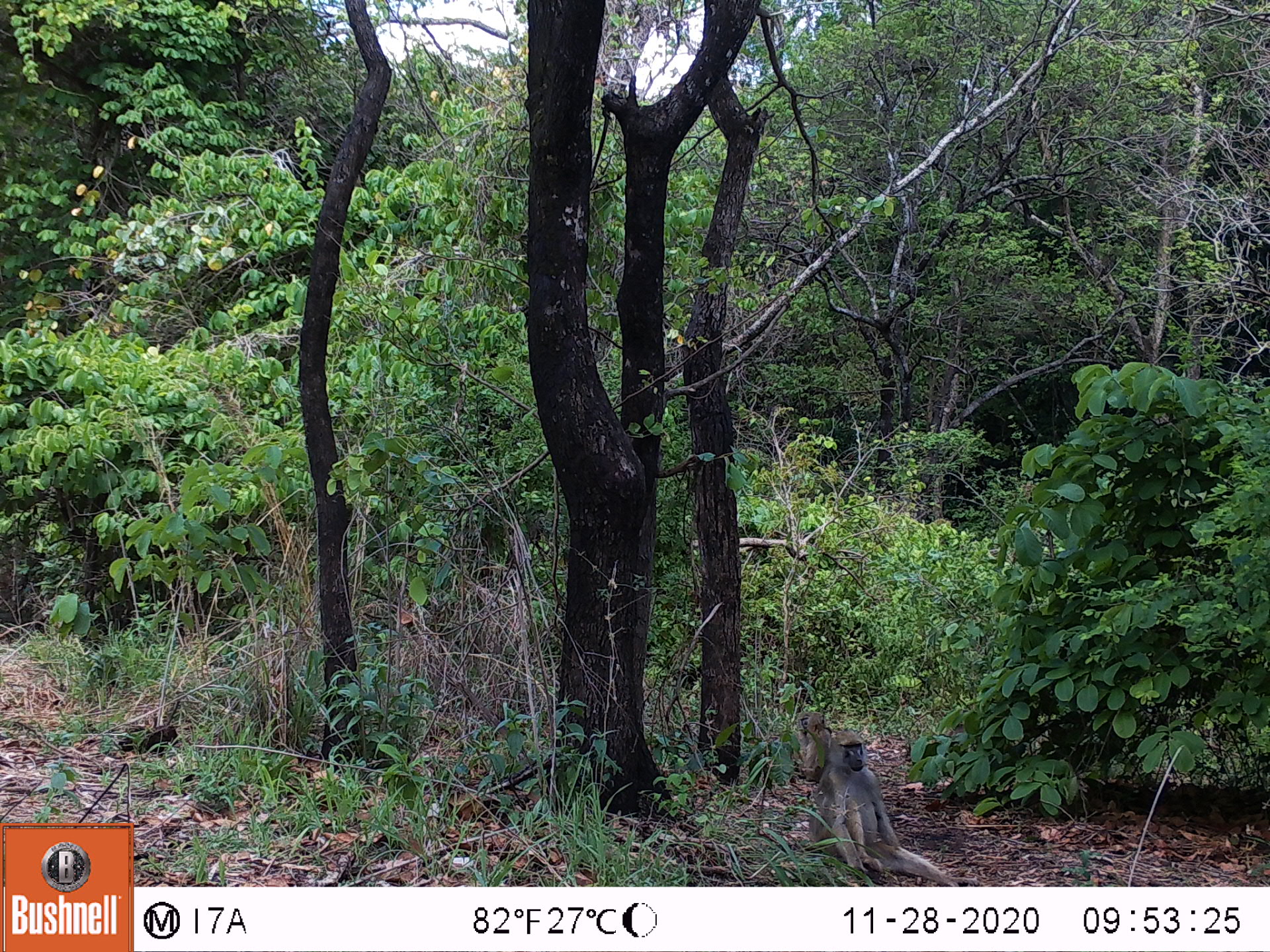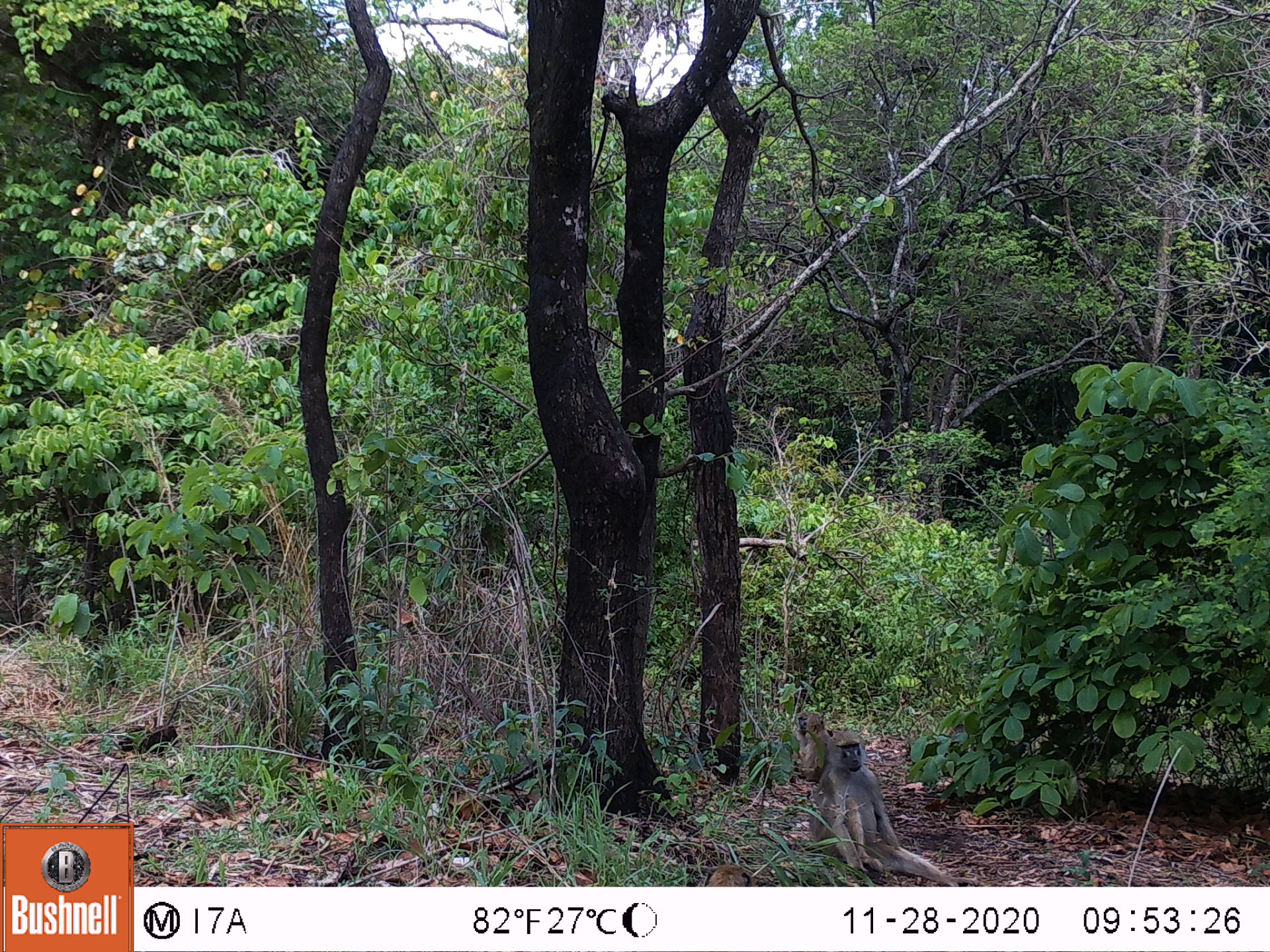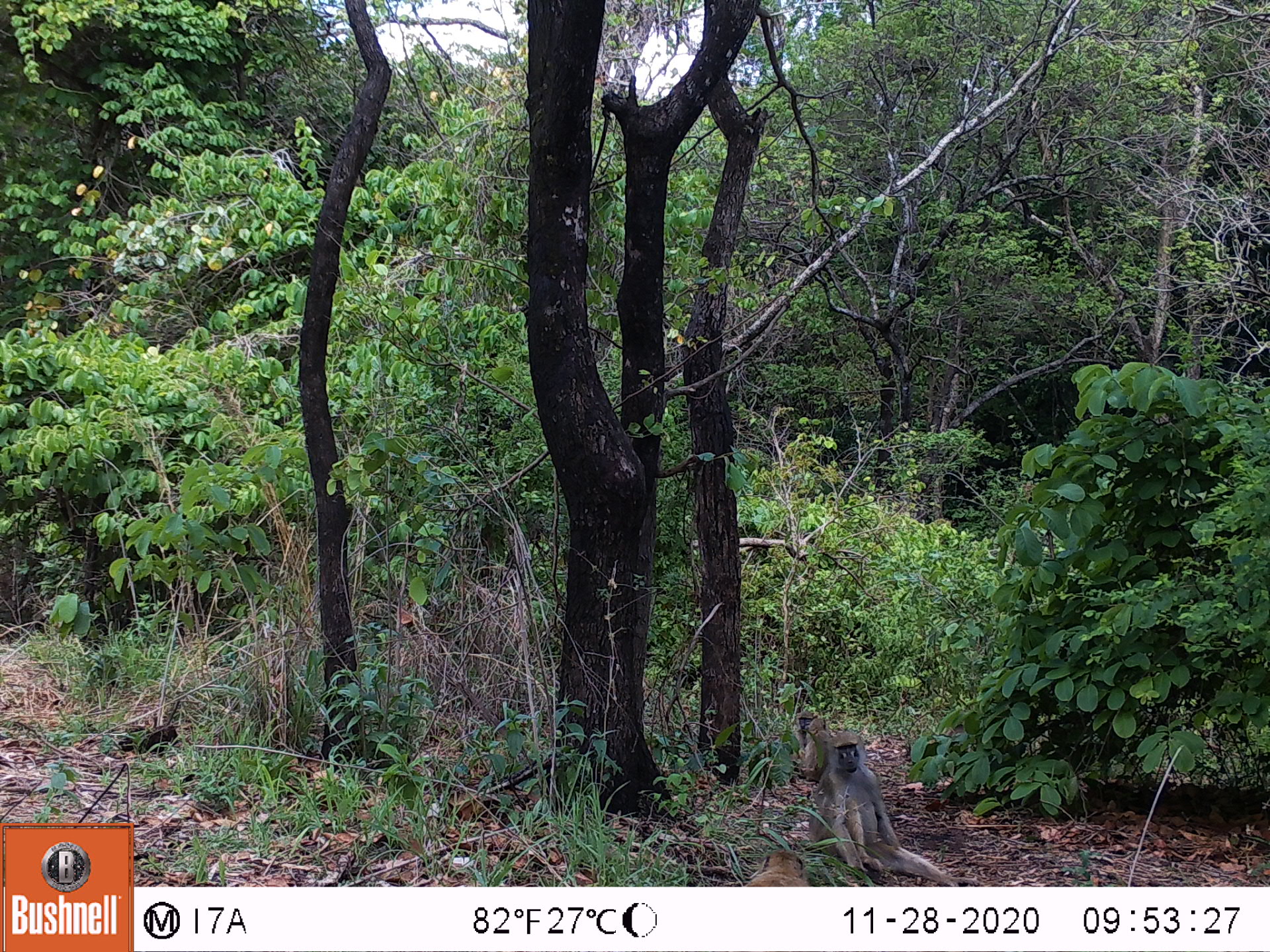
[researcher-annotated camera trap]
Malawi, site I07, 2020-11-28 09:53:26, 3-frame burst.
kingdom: Animalia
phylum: Chordata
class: Mammalia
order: Primates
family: Cercopithecidae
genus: Papio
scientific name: Papio cynocephalus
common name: yellow baboon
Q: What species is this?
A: Yellow baboon (Papio cynocephalus).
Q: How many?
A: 2.